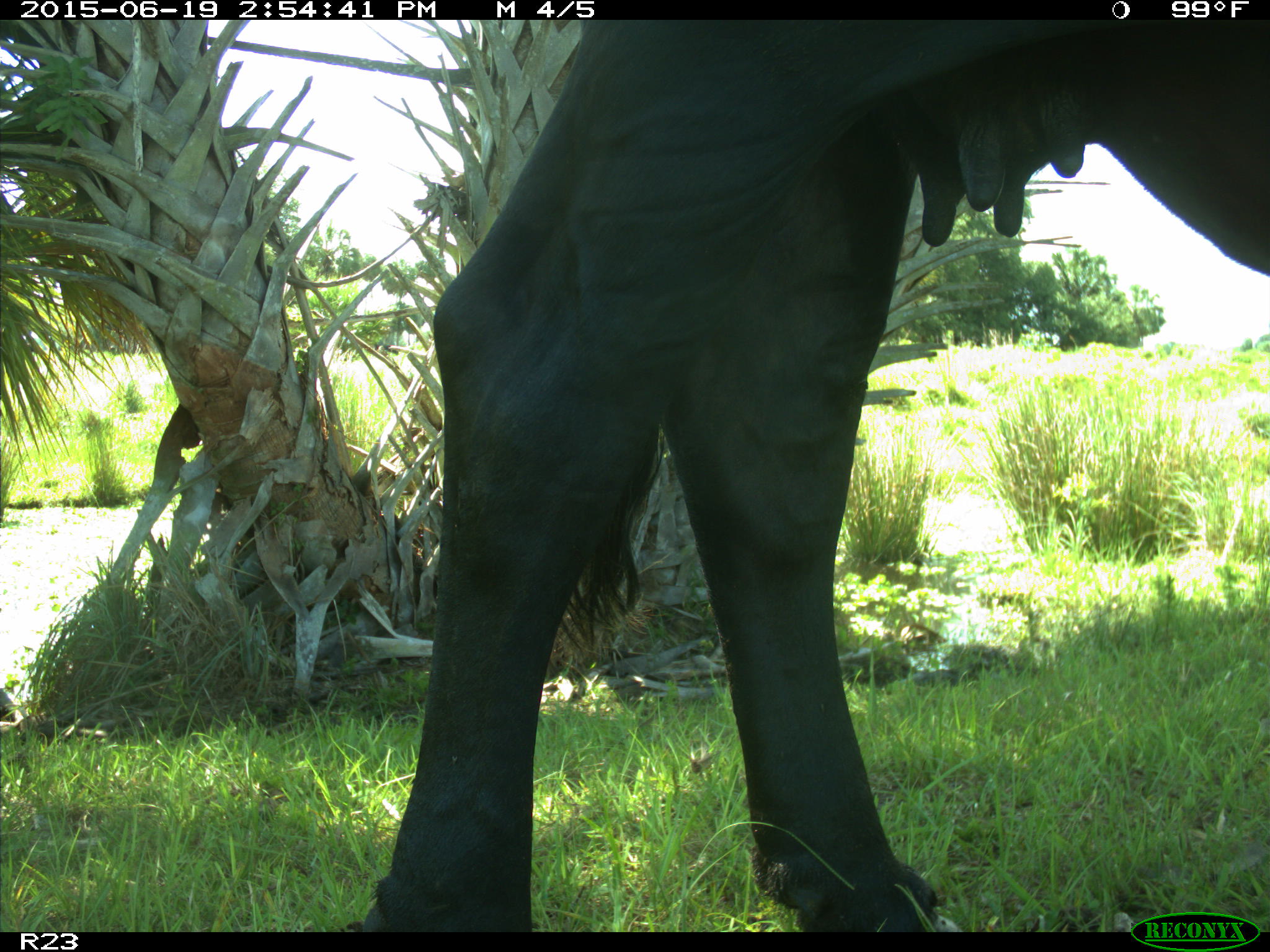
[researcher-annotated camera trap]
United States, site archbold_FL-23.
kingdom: Animalia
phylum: Chordata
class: Mammalia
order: Artiodactyla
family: Bovidae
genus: Bos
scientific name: Bos taurus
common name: domestic cow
Bos taurus (domestic cow).